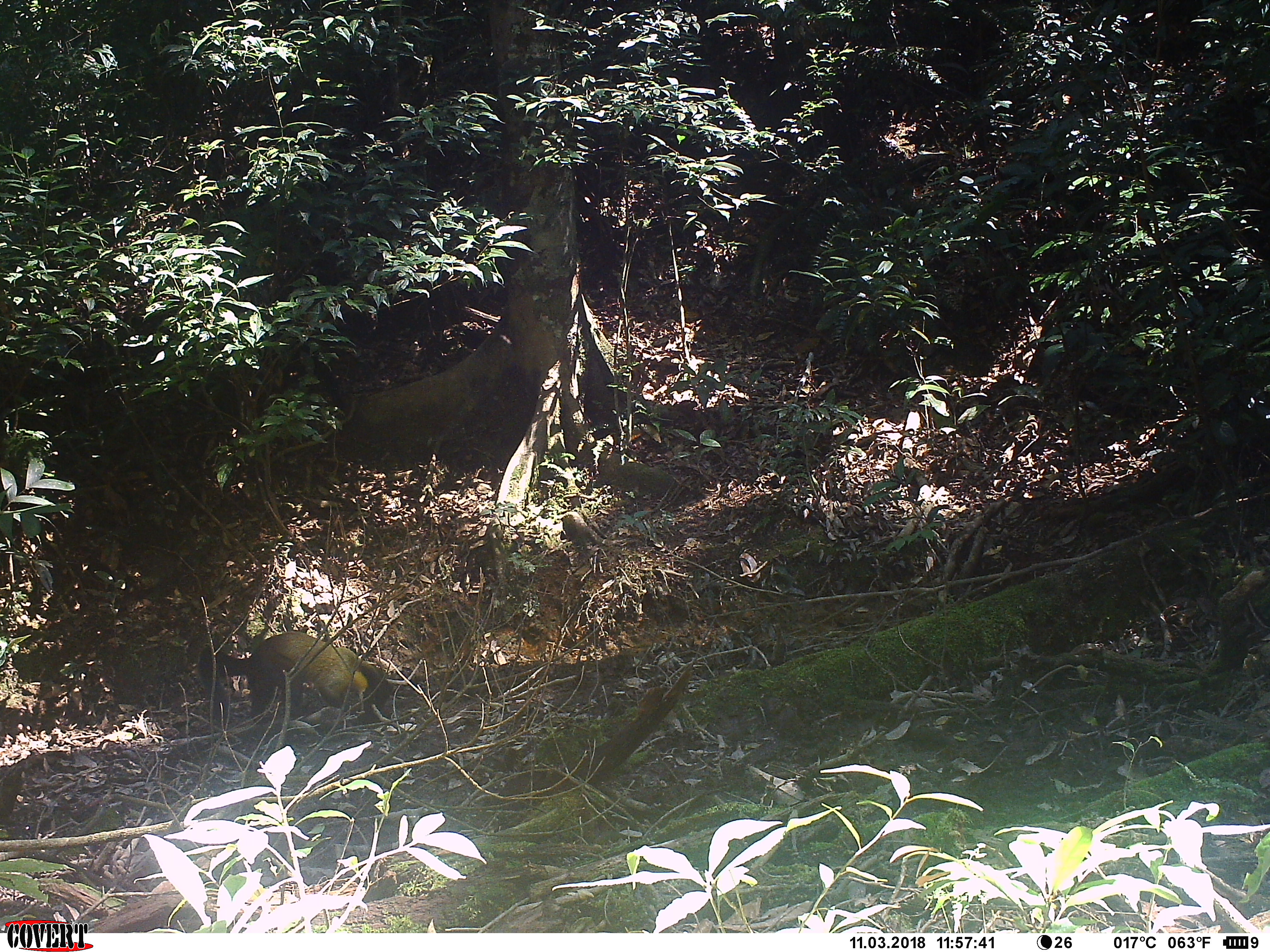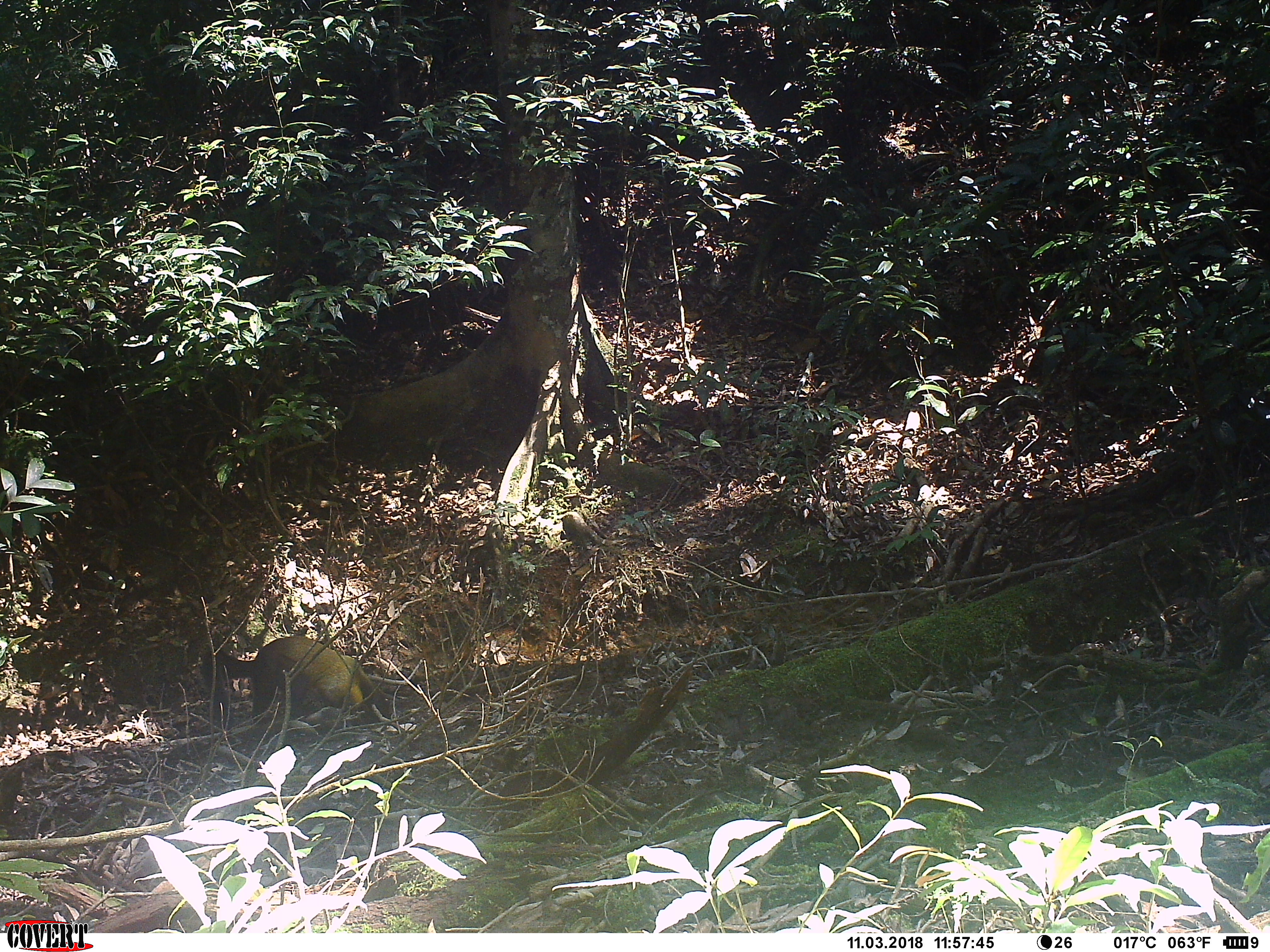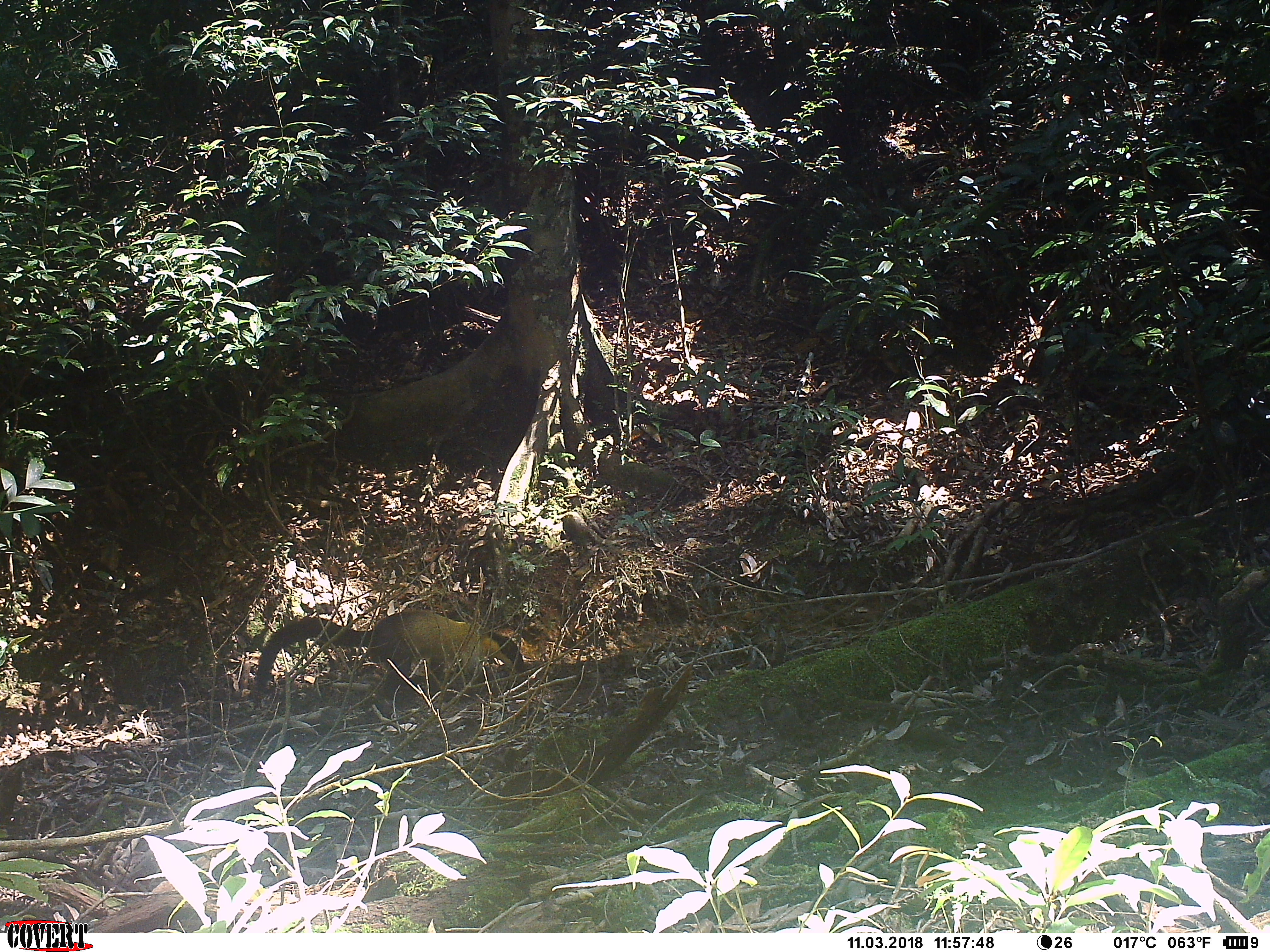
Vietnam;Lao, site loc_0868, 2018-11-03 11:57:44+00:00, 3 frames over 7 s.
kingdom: Animalia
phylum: Chordata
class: Mammalia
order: Carnivora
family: Mustelidae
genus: Martes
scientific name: Martes flavigula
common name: yellow-throated marten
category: yellow throated marten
Yellow throated marten (yellow-throated marten) (Martes flavigula). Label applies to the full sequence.